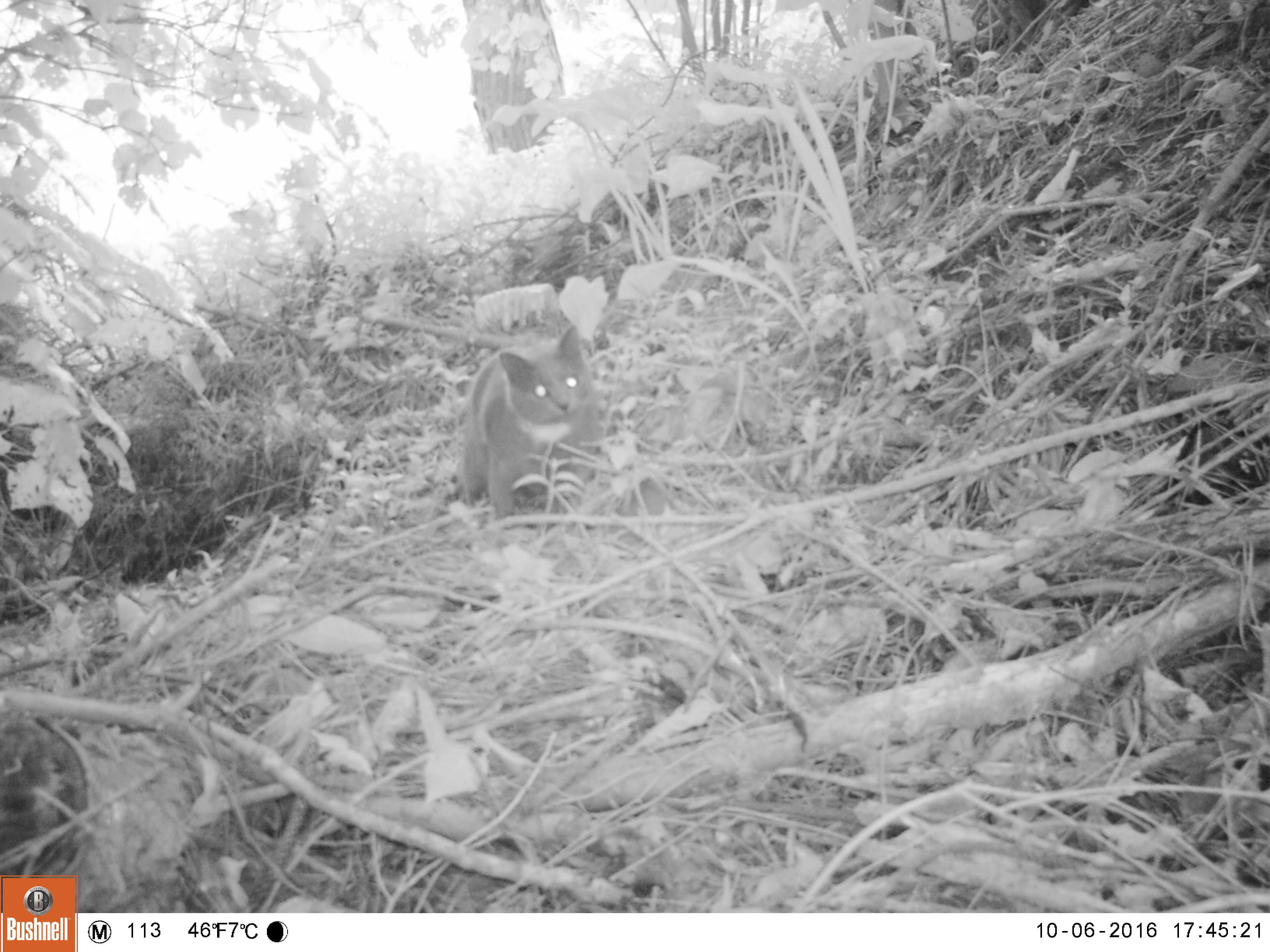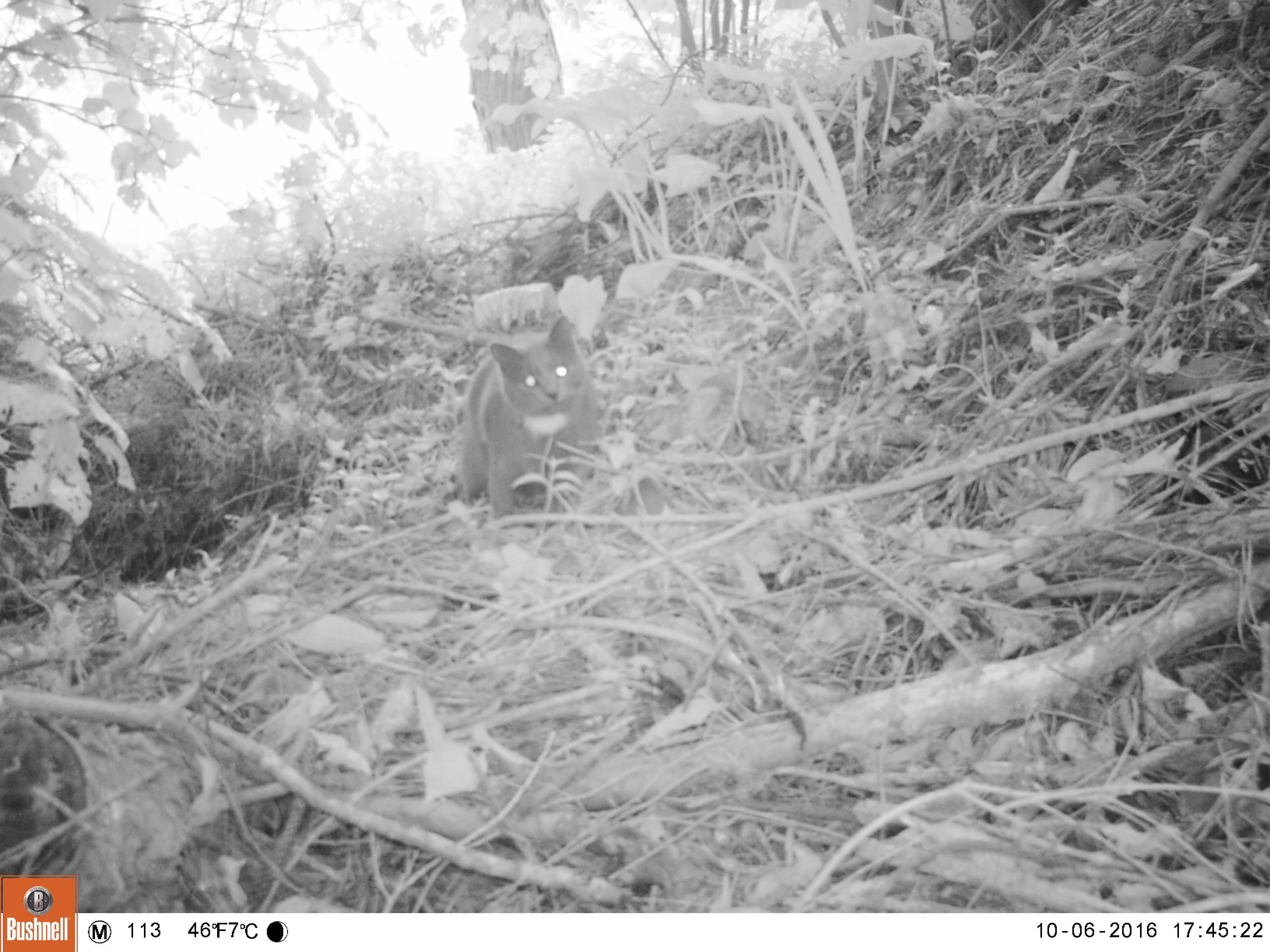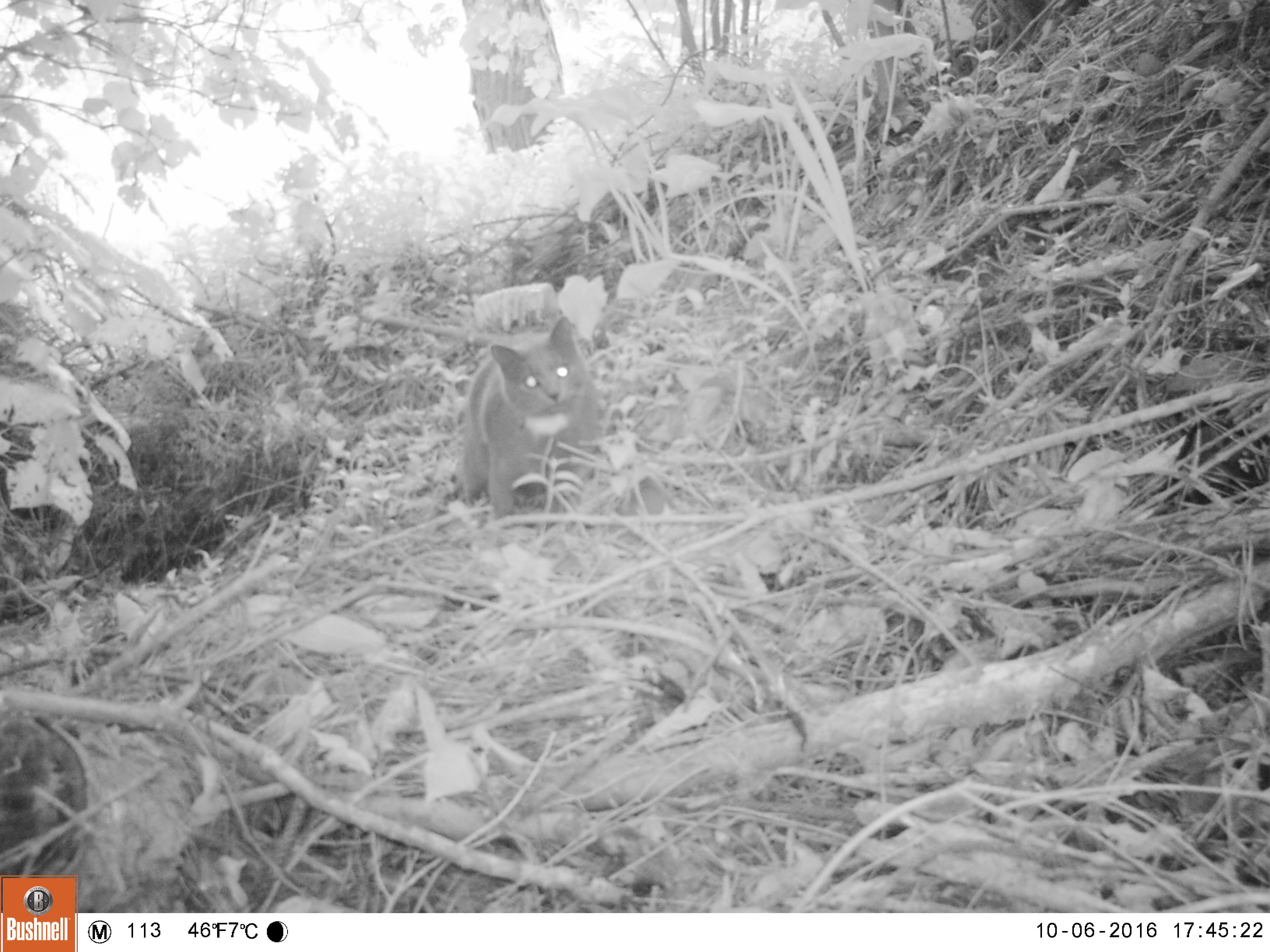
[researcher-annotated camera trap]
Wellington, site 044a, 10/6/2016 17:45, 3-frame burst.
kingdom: Animalia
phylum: Chordata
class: Mammalia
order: Carnivora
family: Felidae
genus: Felis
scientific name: Felis catus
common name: cat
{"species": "cat (Felis catus)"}